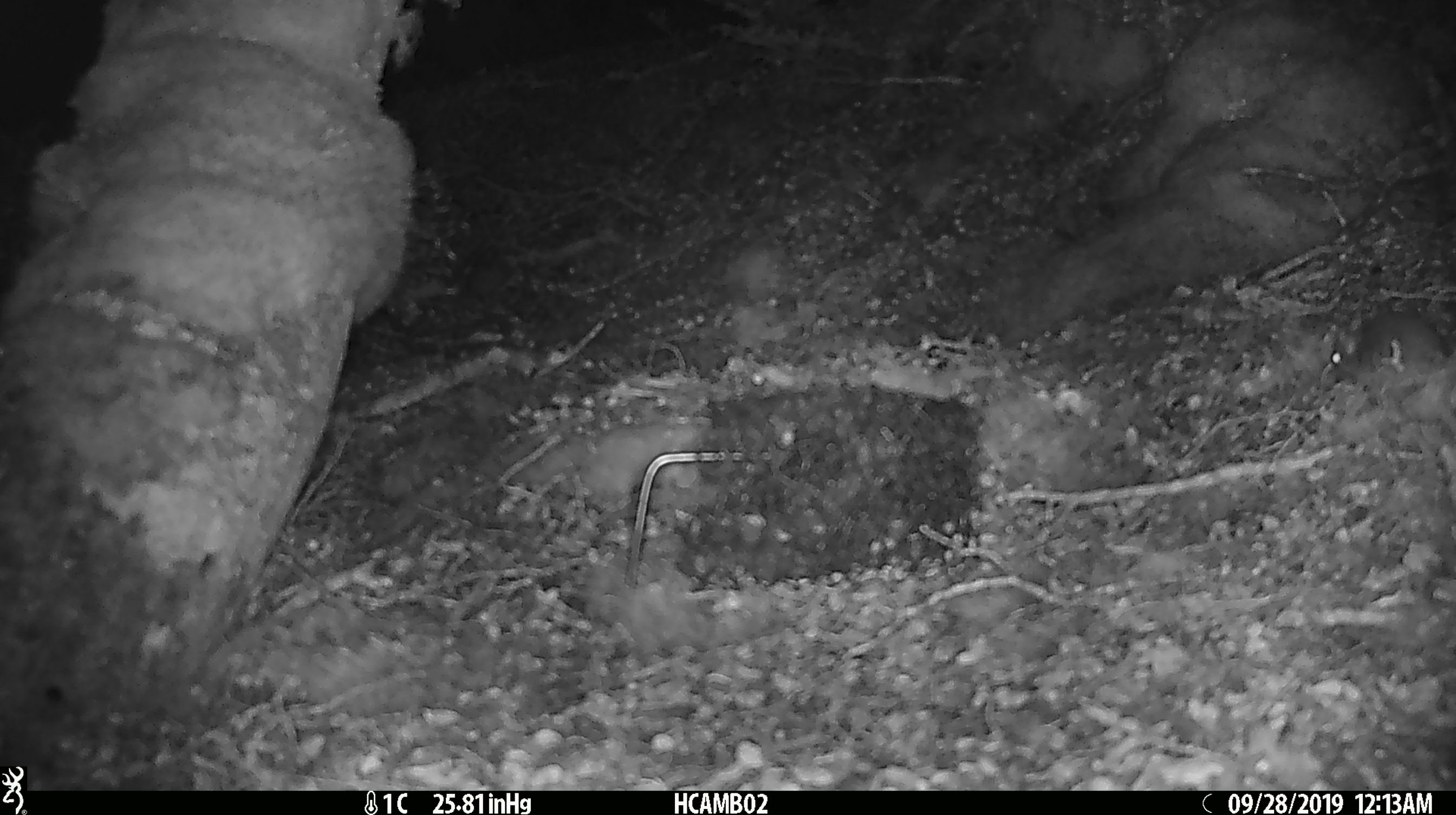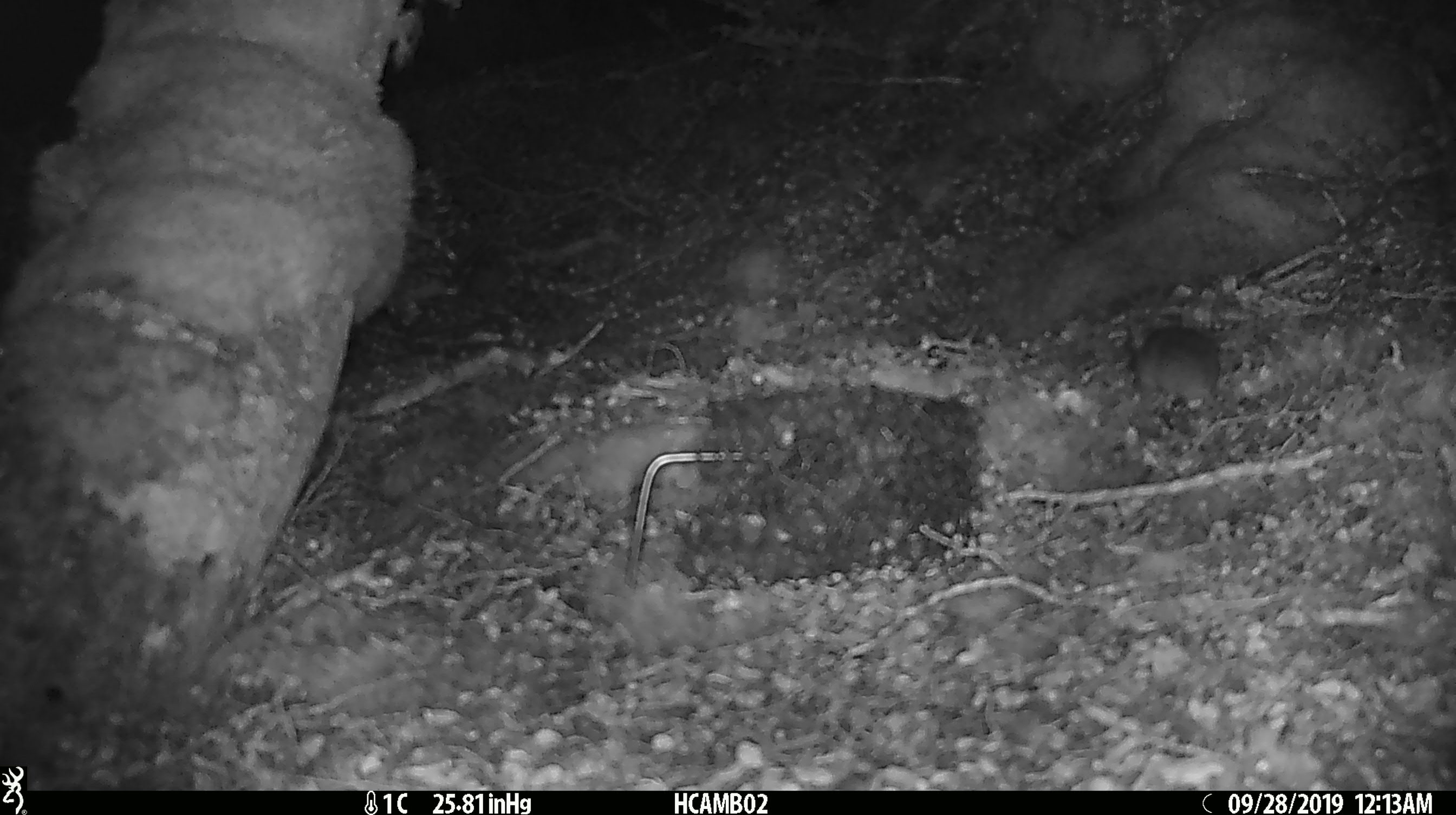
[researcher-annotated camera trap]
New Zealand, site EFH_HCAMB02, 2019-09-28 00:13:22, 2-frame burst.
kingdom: Animalia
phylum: Chordata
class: Mammalia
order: Rodentia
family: Muridae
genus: Mus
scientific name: Mus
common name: mouse